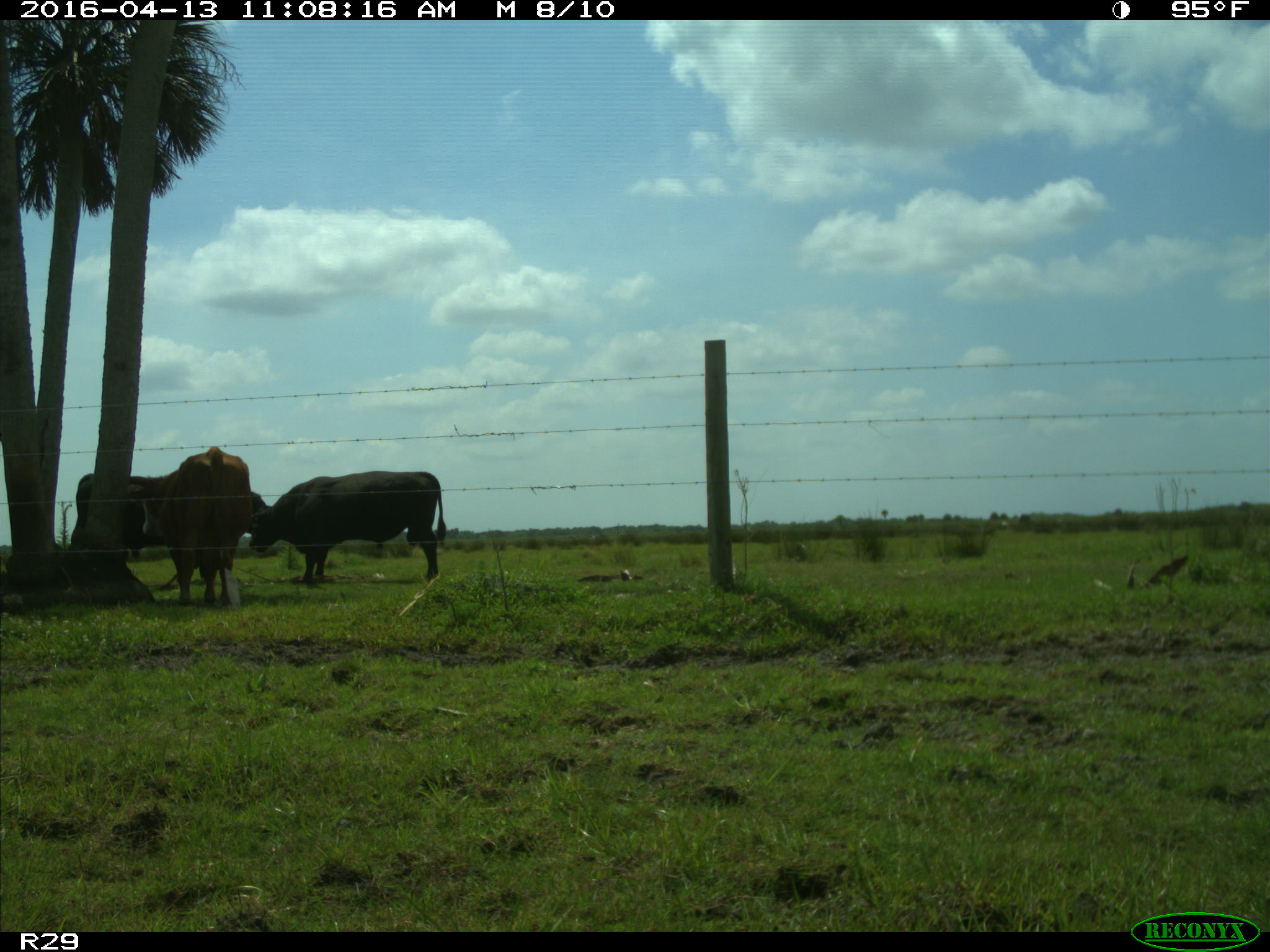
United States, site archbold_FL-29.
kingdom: Animalia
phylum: Chordata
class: Mammalia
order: Artiodactyla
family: Bovidae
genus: Bos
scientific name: Bos taurus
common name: domestic cow